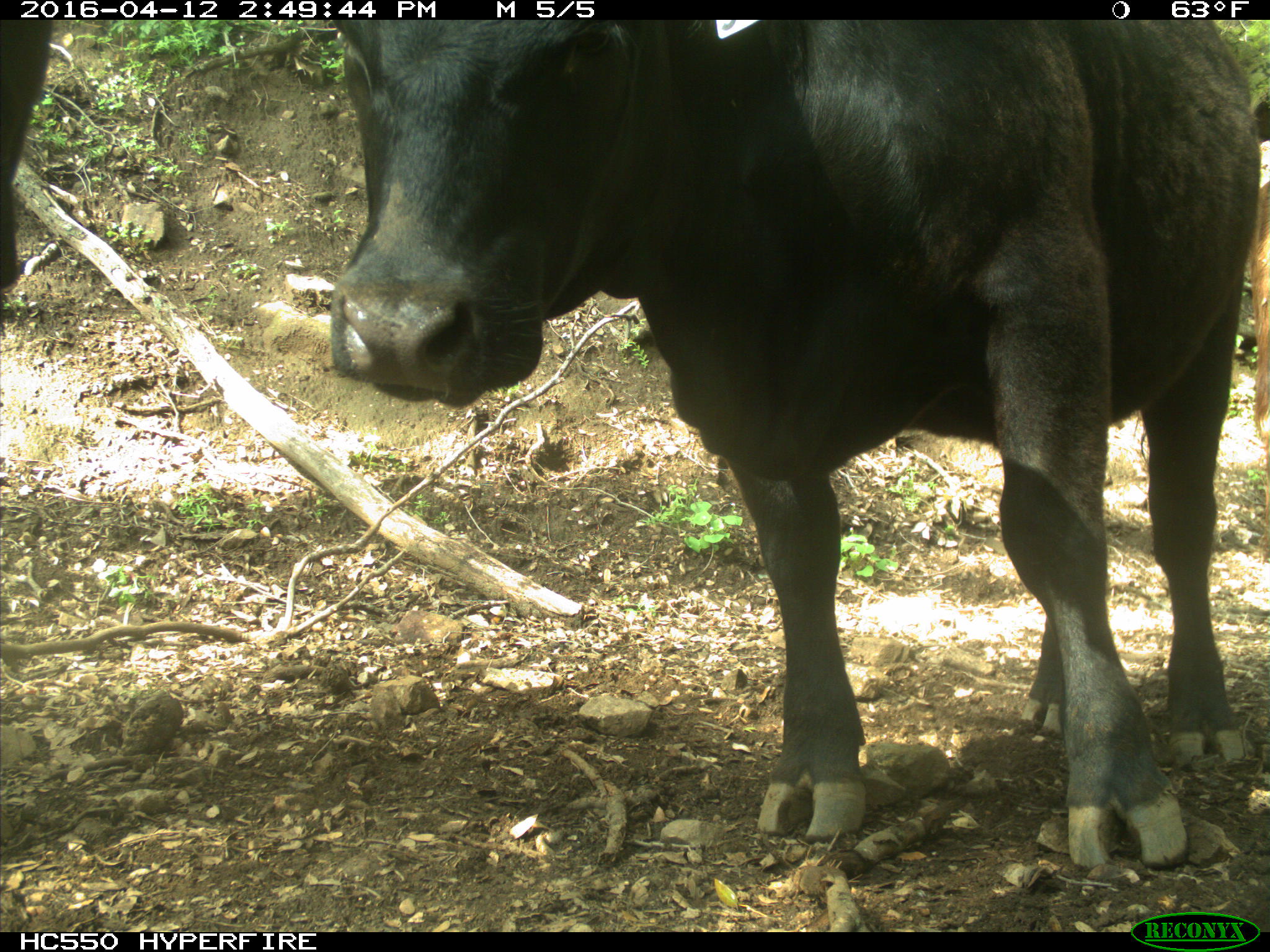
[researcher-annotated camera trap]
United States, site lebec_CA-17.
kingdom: Animalia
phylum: Chordata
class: Mammalia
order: Artiodactyla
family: Bovidae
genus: Bos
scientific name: Bos taurus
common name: domestic cow